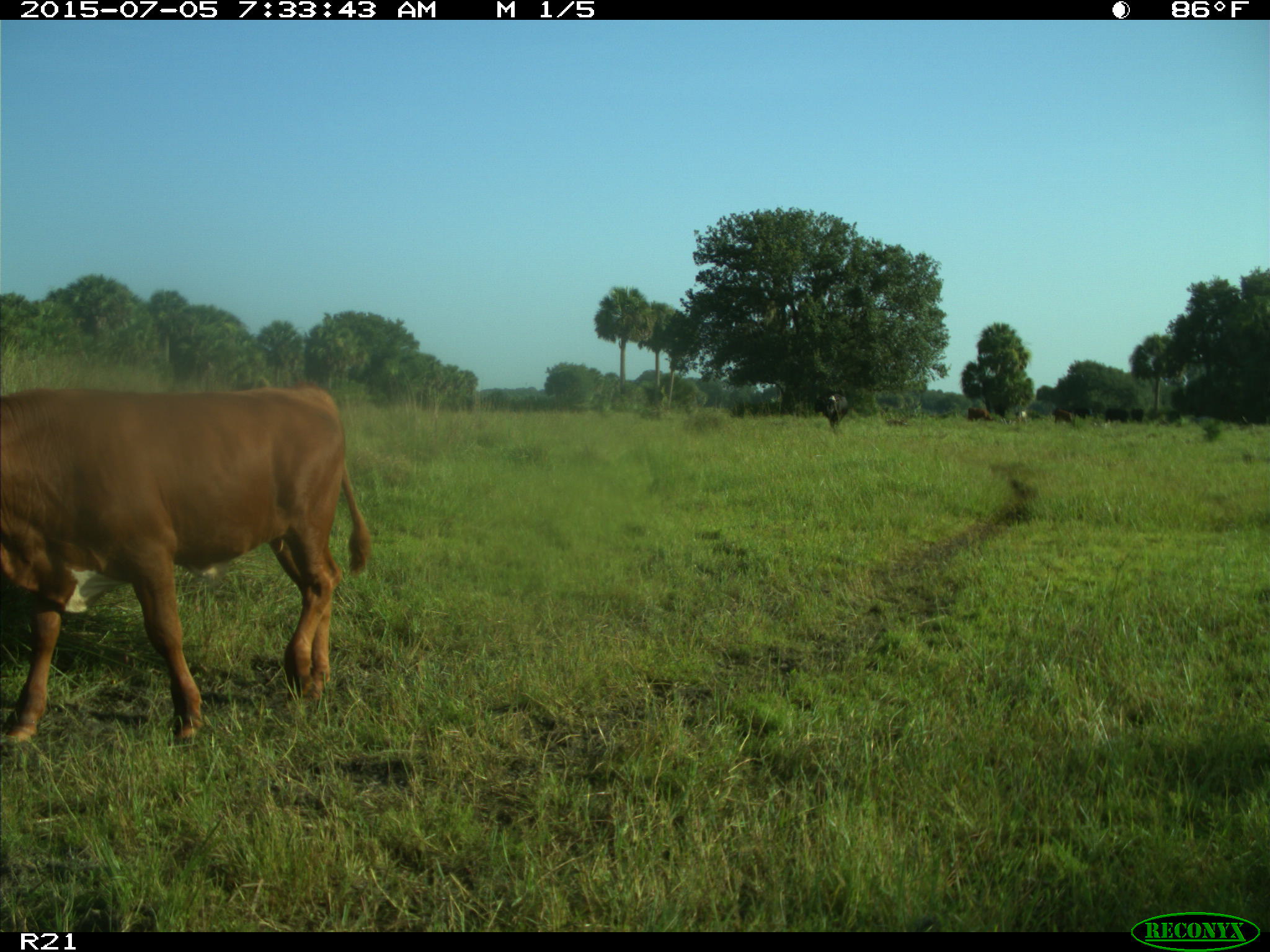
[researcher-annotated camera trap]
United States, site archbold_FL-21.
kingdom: Animalia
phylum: Chordata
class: Mammalia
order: Artiodactyla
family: Bovidae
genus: Bos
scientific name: Bos taurus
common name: domestic cow